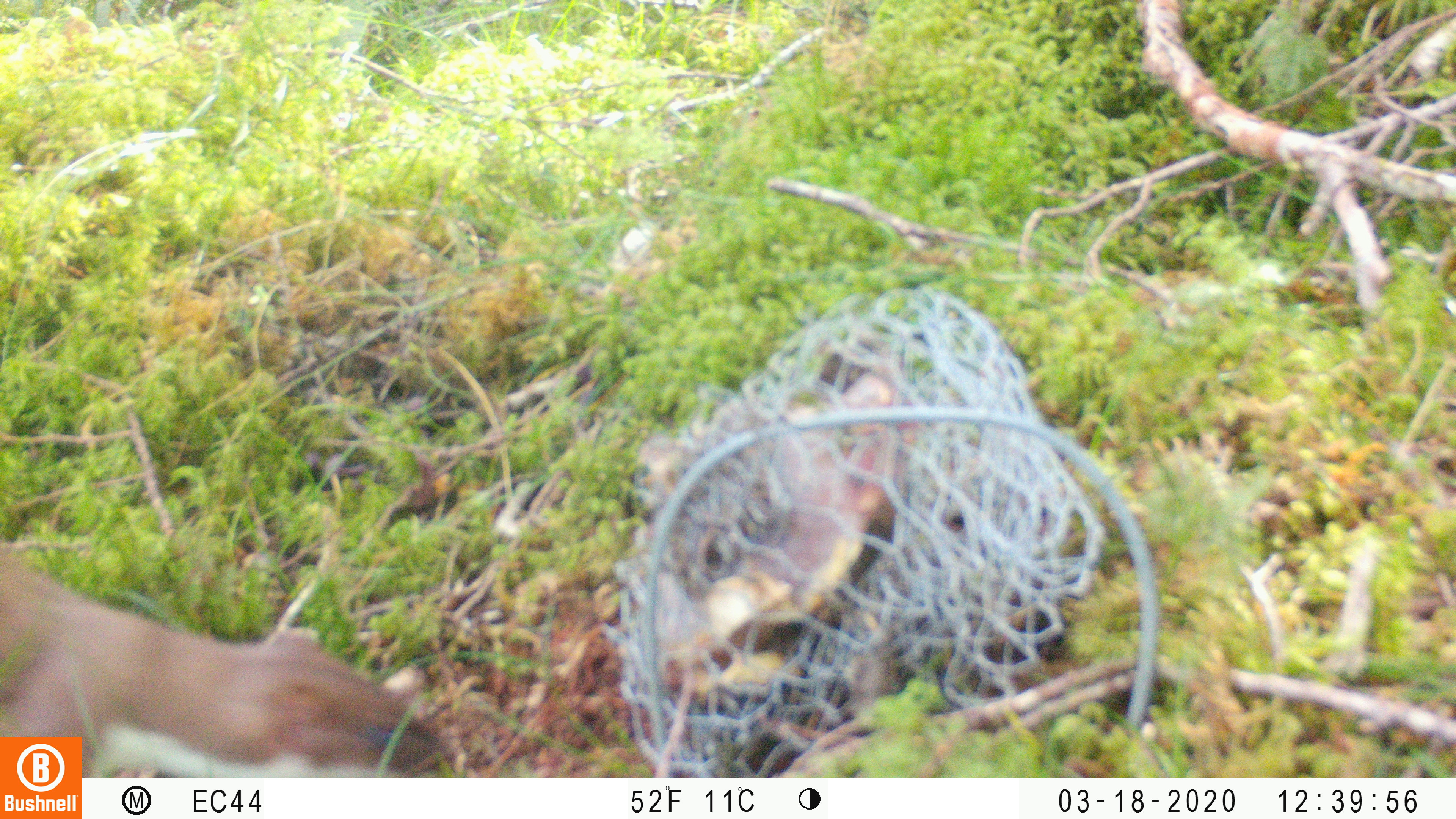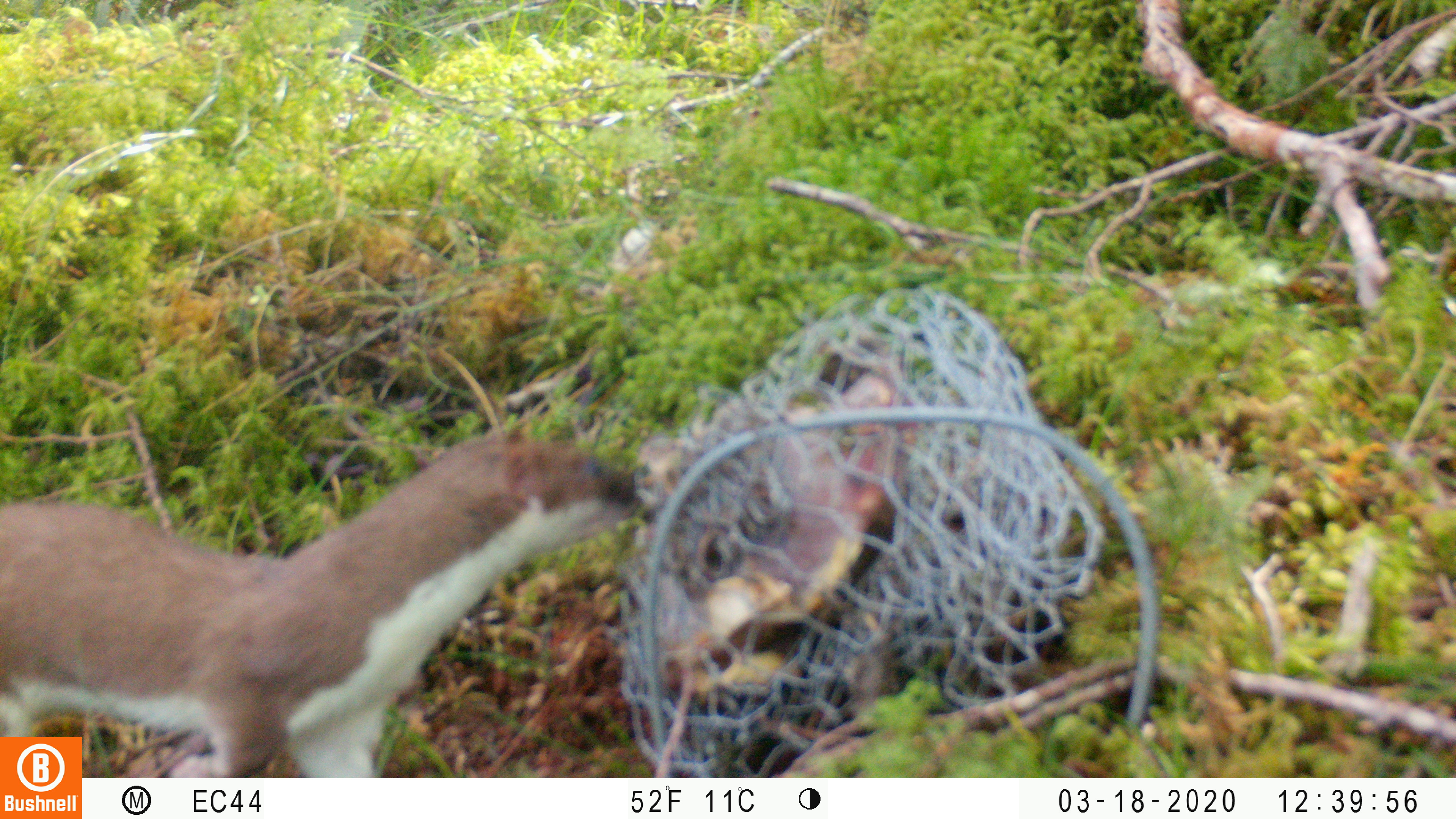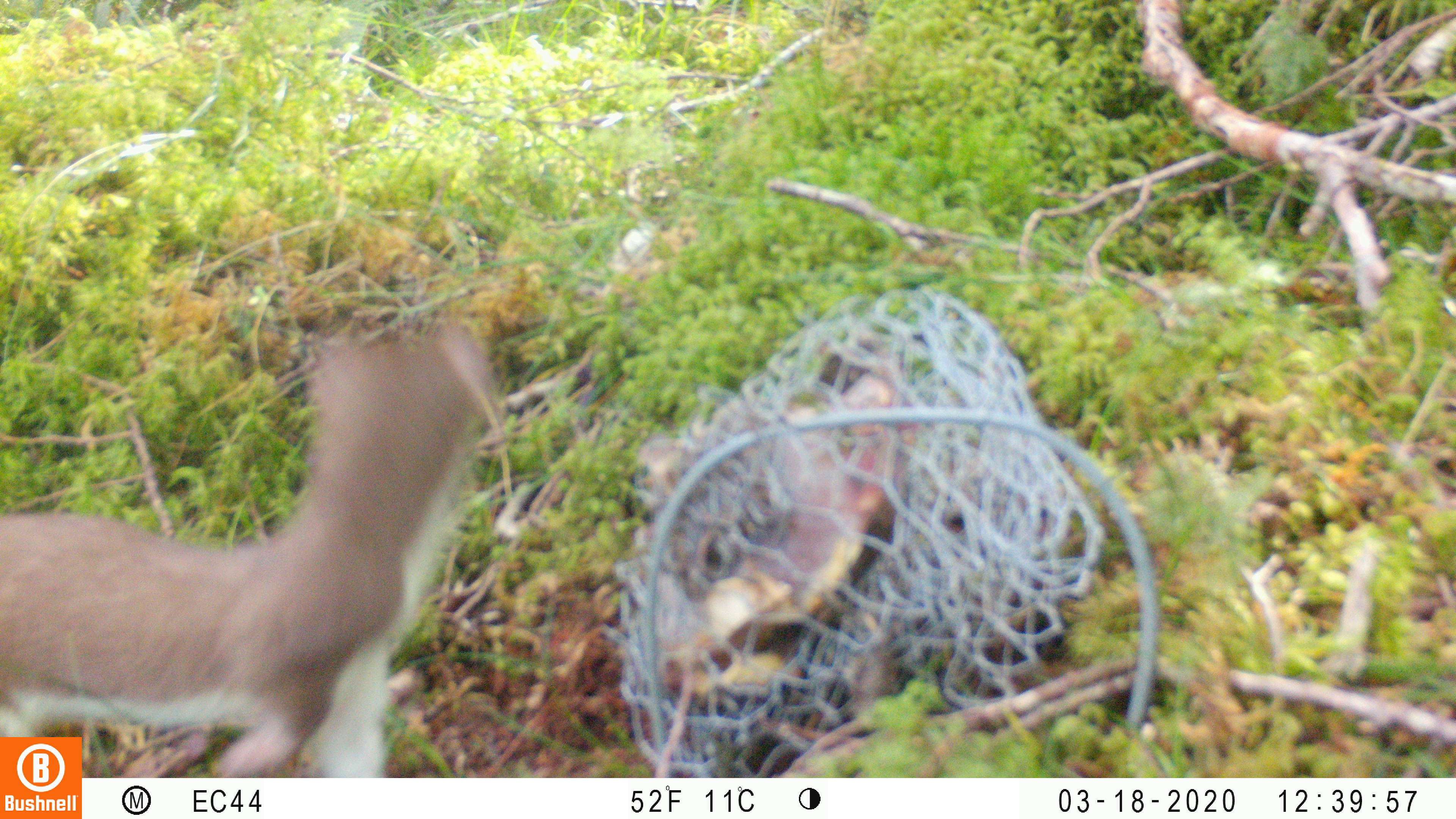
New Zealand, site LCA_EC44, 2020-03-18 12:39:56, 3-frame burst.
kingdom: Animalia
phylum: Chordata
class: Mammalia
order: Carnivora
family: Mustelidae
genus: Mustela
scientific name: Mustela erminea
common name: stoat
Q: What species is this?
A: Stoat (Mustela erminea).